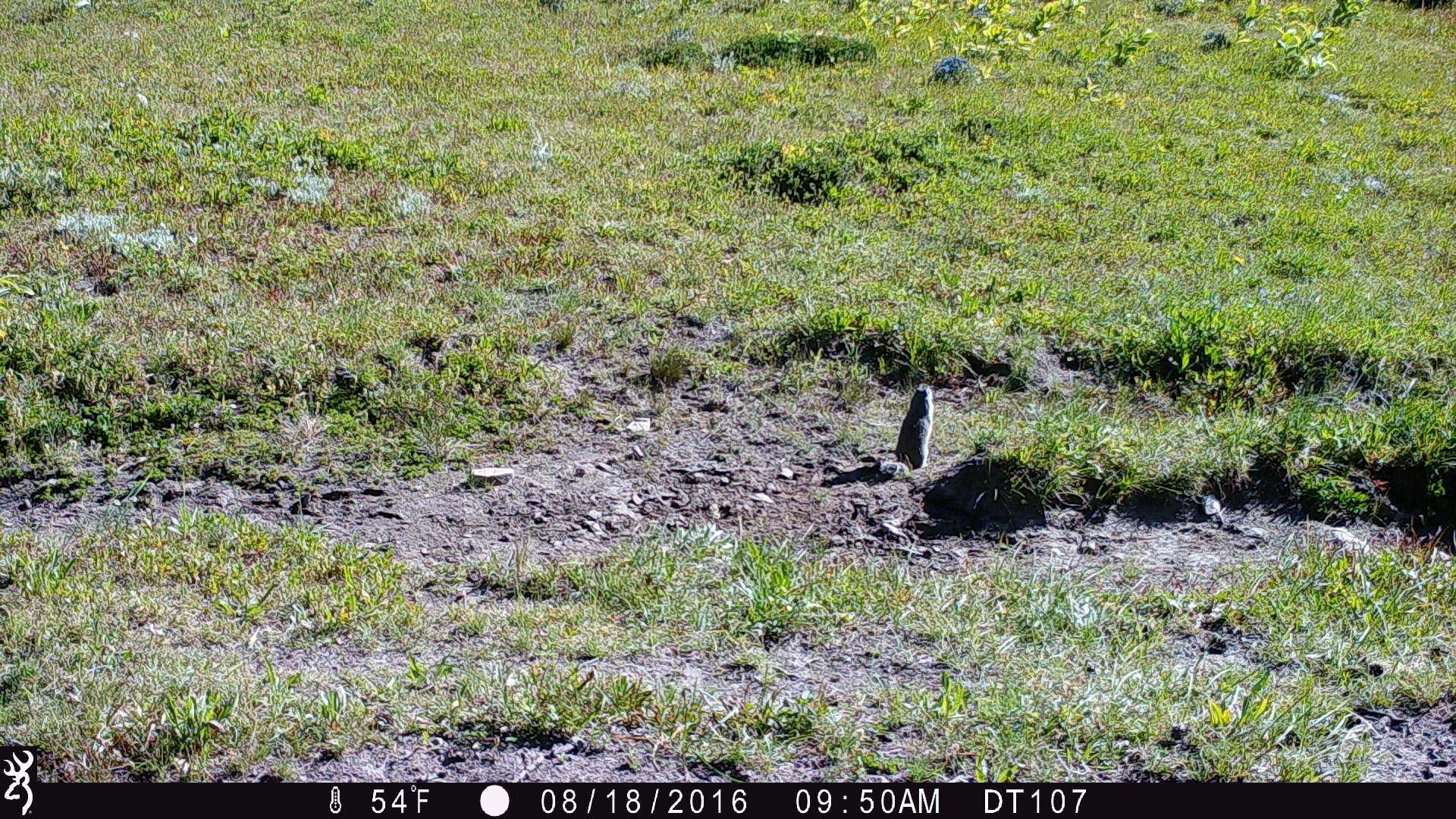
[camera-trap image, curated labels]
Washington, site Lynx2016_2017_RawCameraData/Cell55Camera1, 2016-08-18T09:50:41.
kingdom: Animalia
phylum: Chordata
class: Mammalia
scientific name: Mammalia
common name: small mammal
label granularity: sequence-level